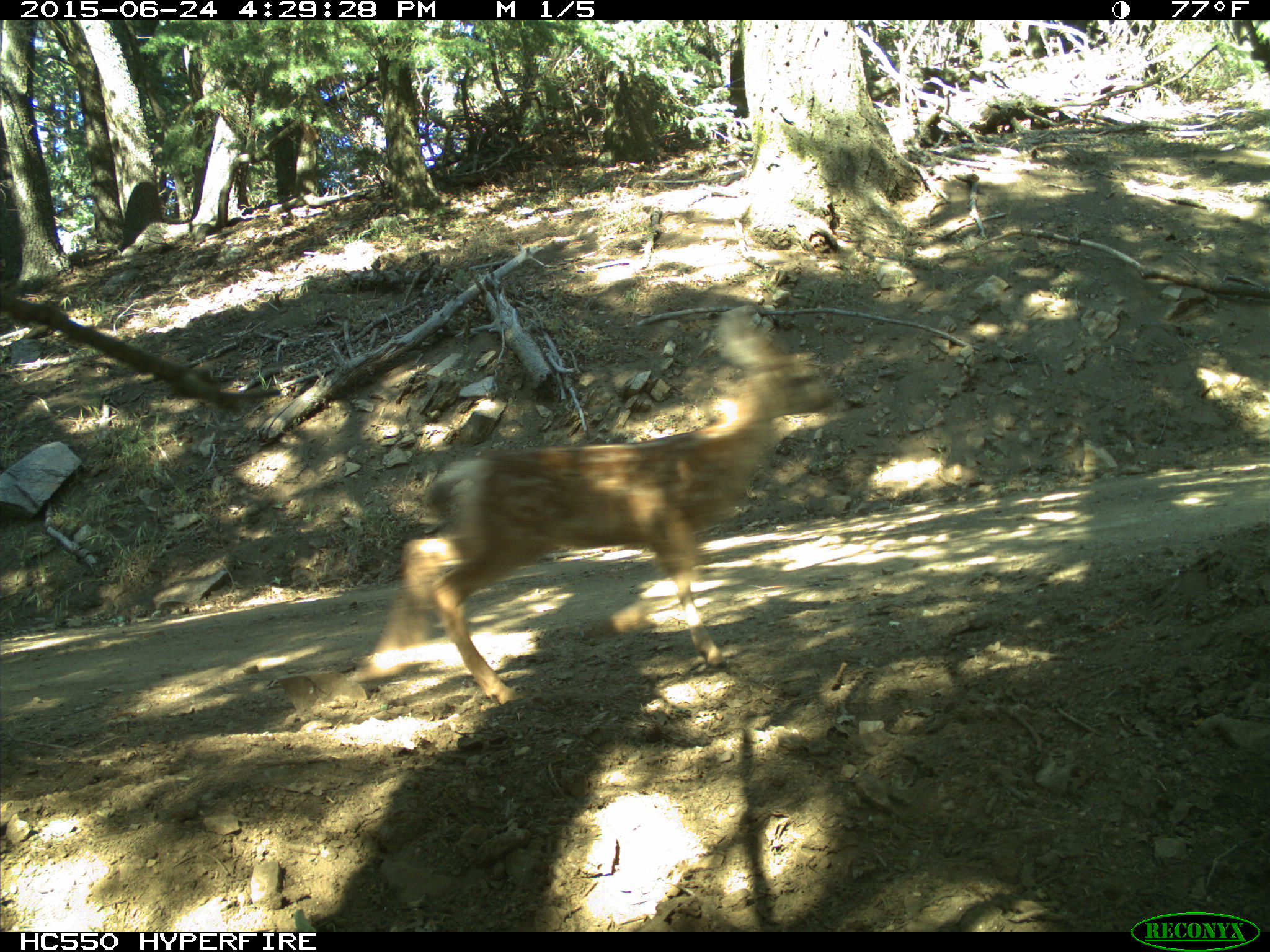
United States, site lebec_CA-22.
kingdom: Animalia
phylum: Chordata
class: Mammalia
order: Artiodactyla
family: Cervidae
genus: Odocoileus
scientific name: Odocoileus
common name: deer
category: unidentified deer